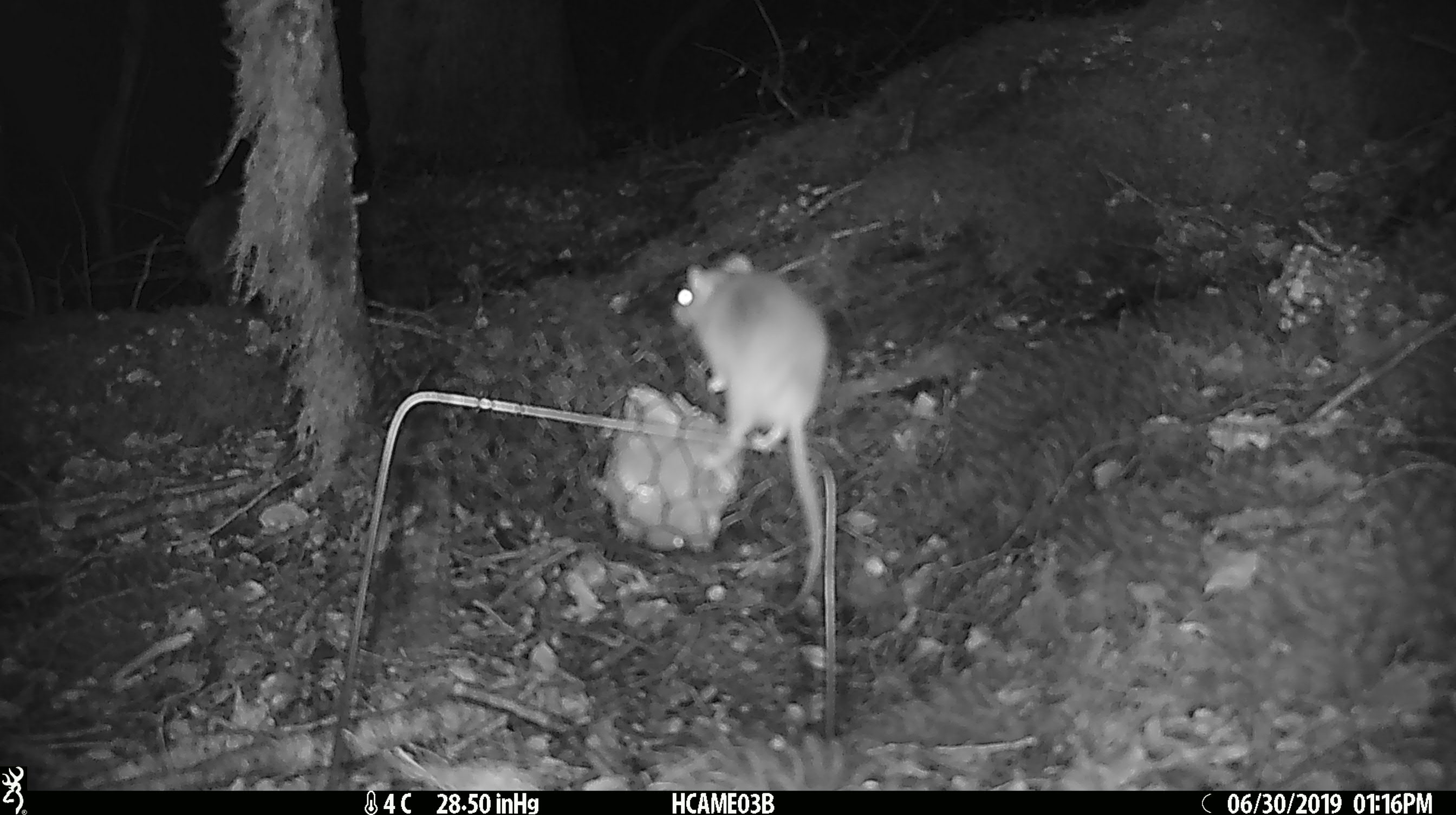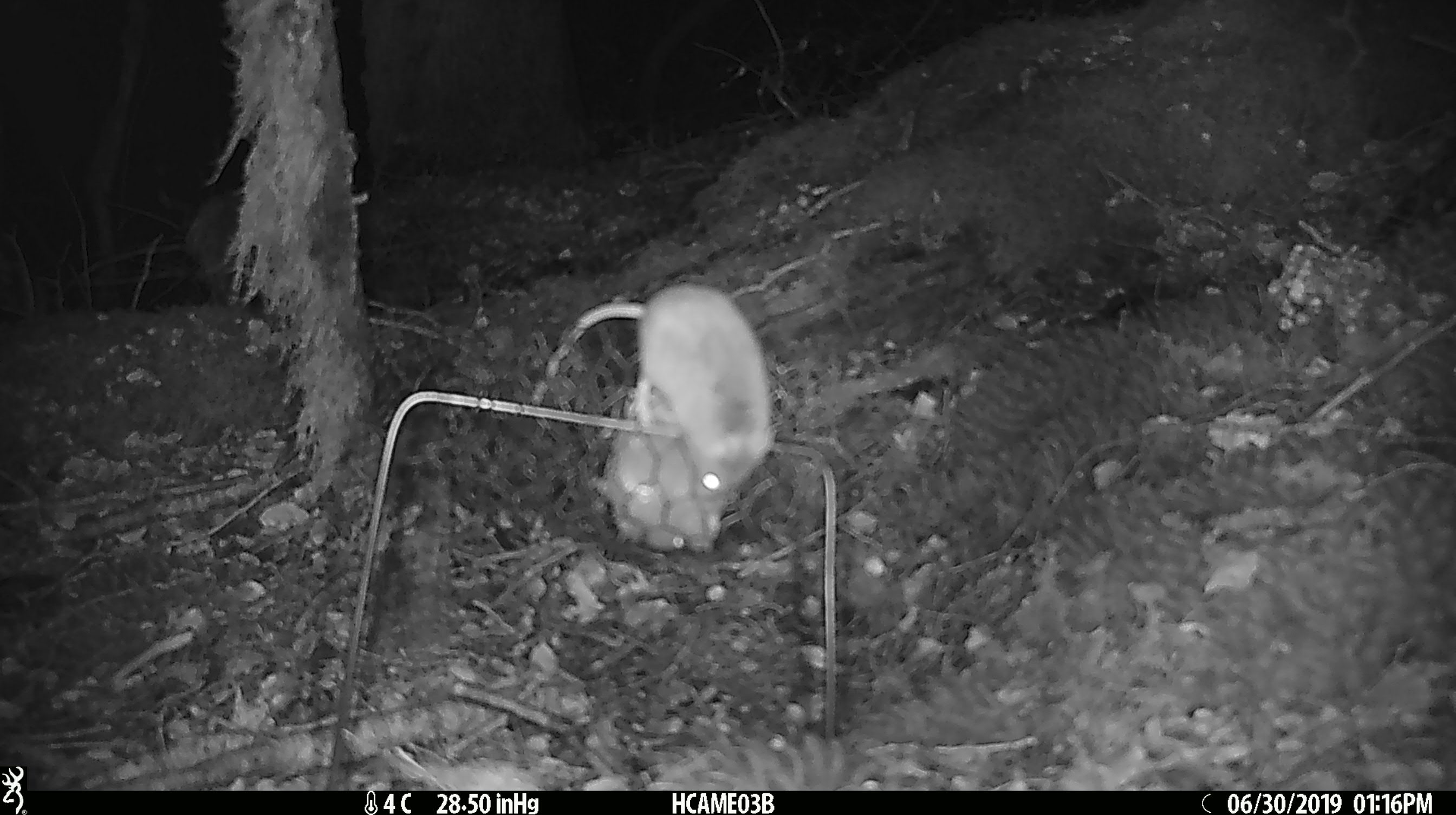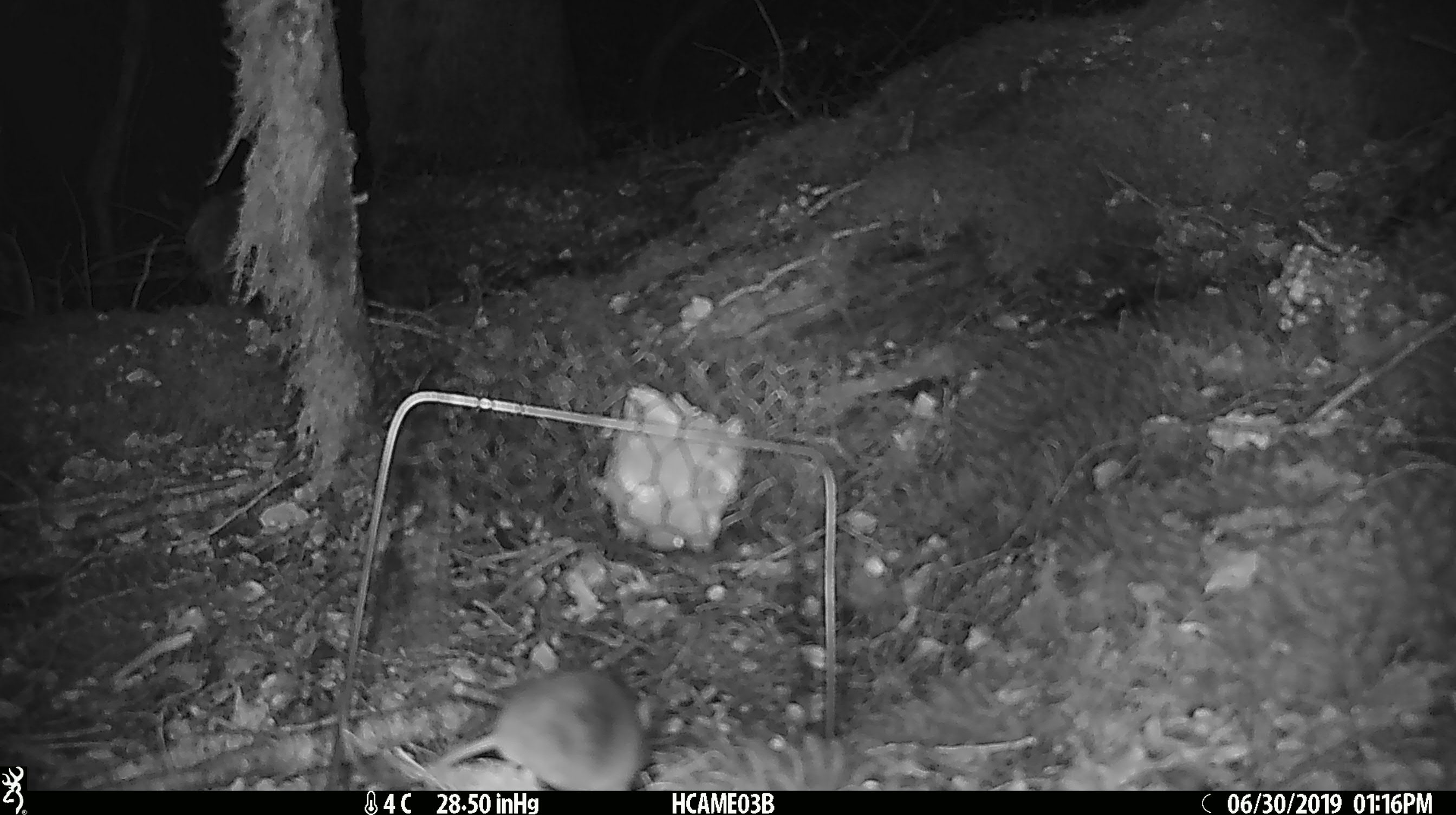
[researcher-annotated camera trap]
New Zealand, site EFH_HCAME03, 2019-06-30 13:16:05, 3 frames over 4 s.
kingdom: Animalia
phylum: Chordata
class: Mammalia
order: Rodentia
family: Muridae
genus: Mus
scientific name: Mus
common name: mouse